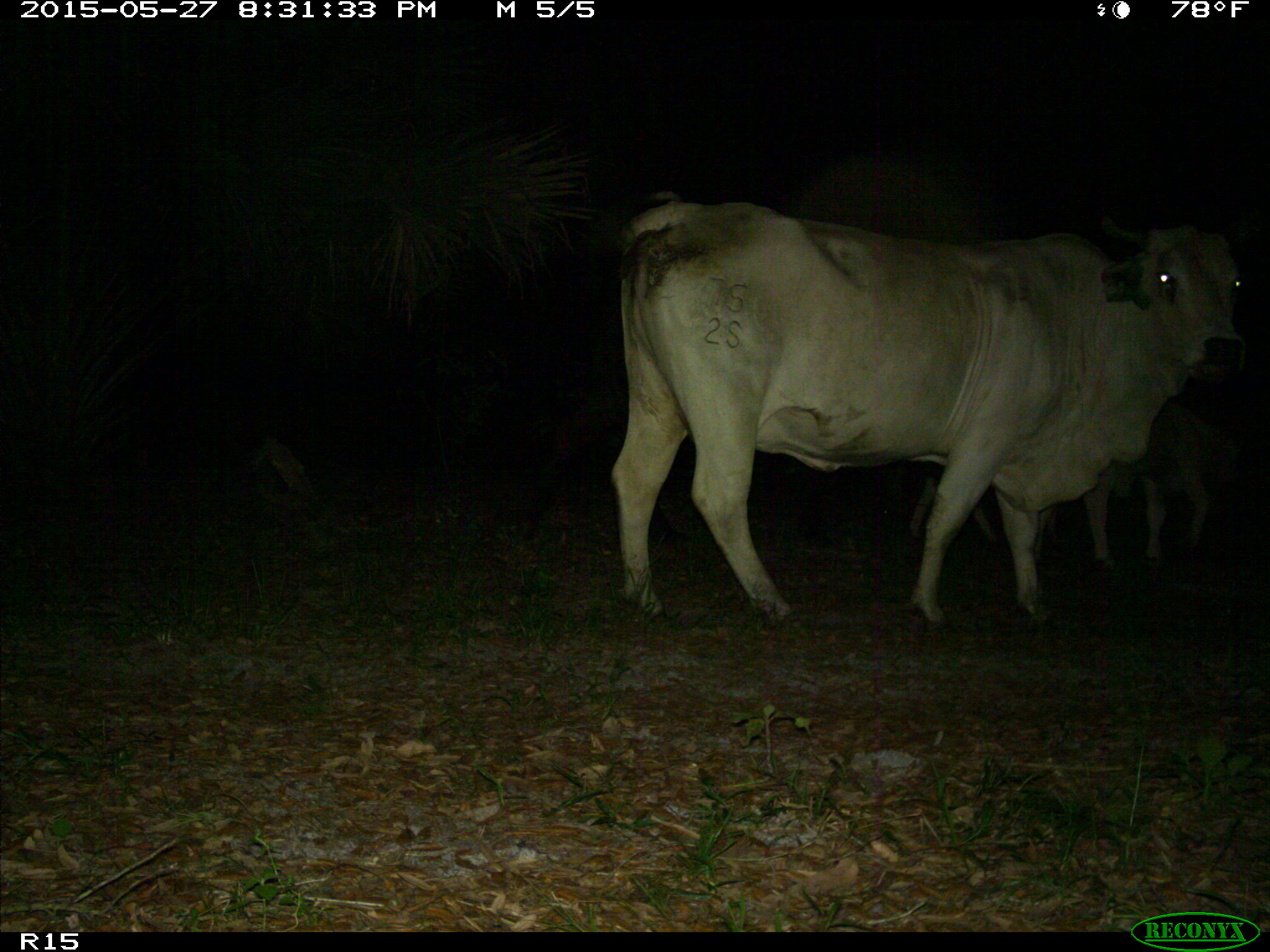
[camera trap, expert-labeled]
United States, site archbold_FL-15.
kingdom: Animalia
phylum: Chordata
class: Mammalia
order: Artiodactyla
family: Bovidae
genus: Bos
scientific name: Bos taurus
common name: domestic cow